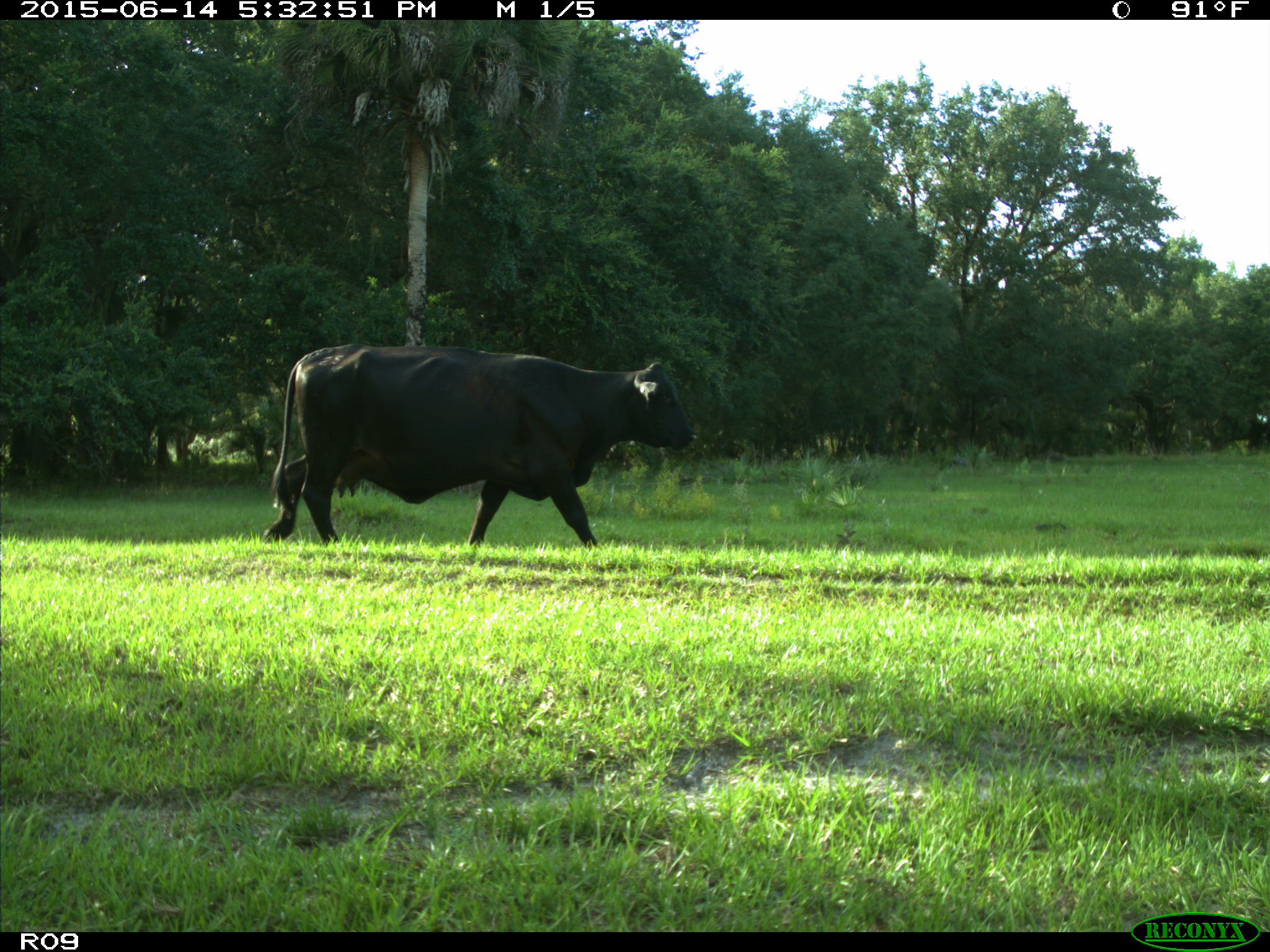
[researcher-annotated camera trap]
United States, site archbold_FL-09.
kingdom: Animalia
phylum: Chordata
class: Mammalia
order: Artiodactyla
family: Bovidae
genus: Bos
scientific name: Bos taurus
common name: domestic cow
Bos taurus (domestic cow).